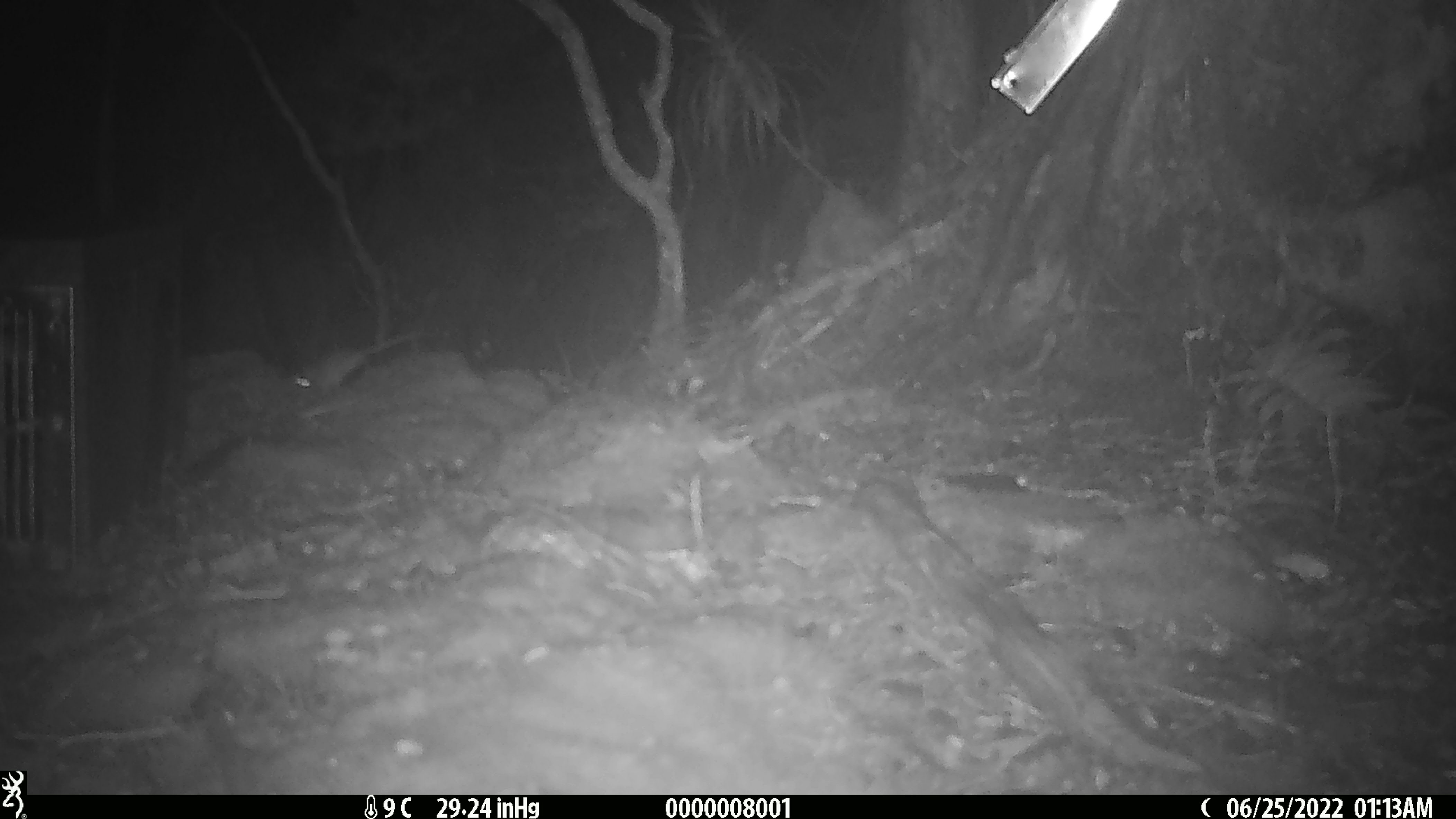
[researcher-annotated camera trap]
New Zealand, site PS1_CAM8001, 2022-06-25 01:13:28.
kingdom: Animalia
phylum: Chordata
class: Mammalia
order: Rodentia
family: Muridae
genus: Mus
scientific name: Mus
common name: mouse